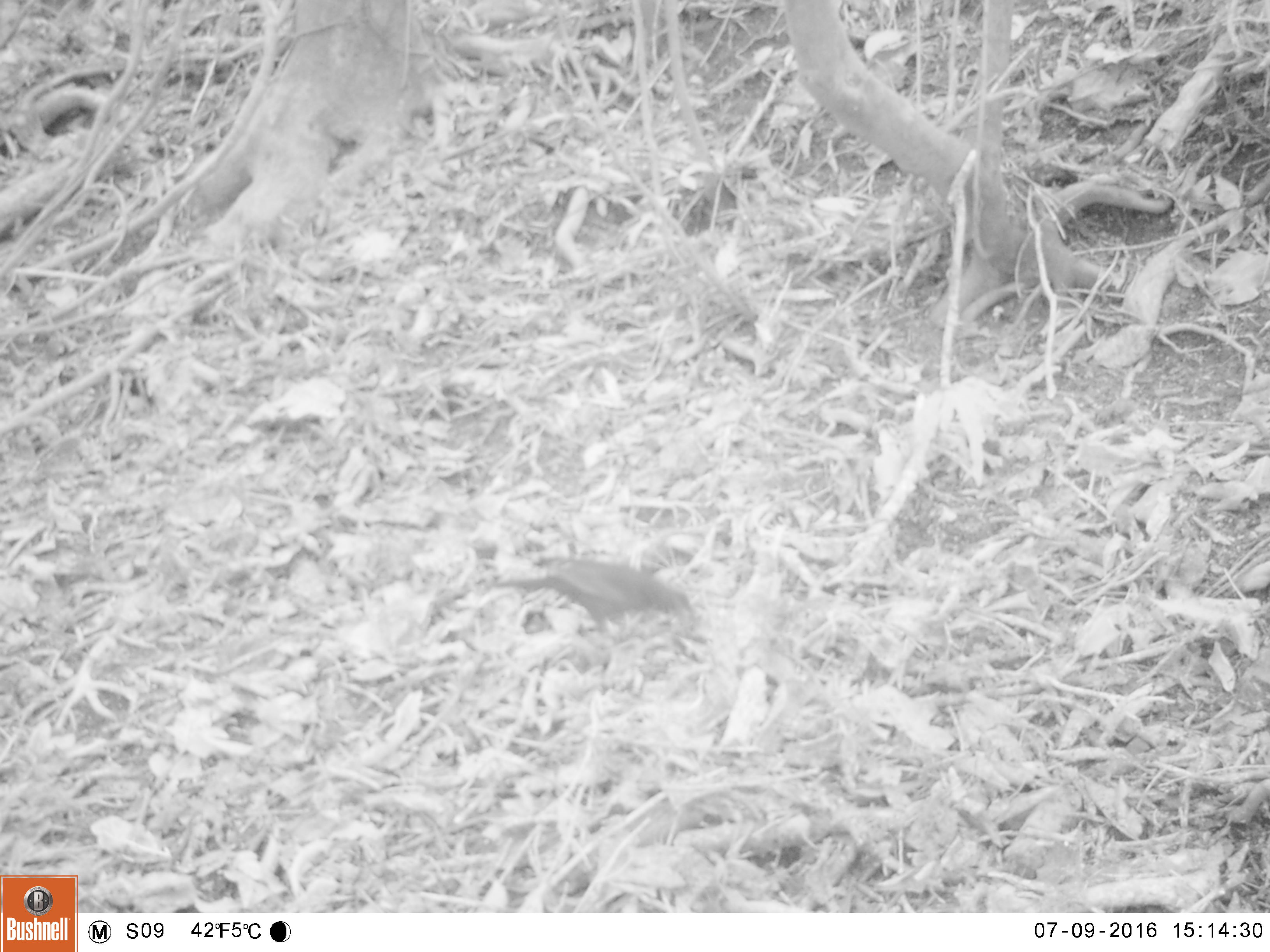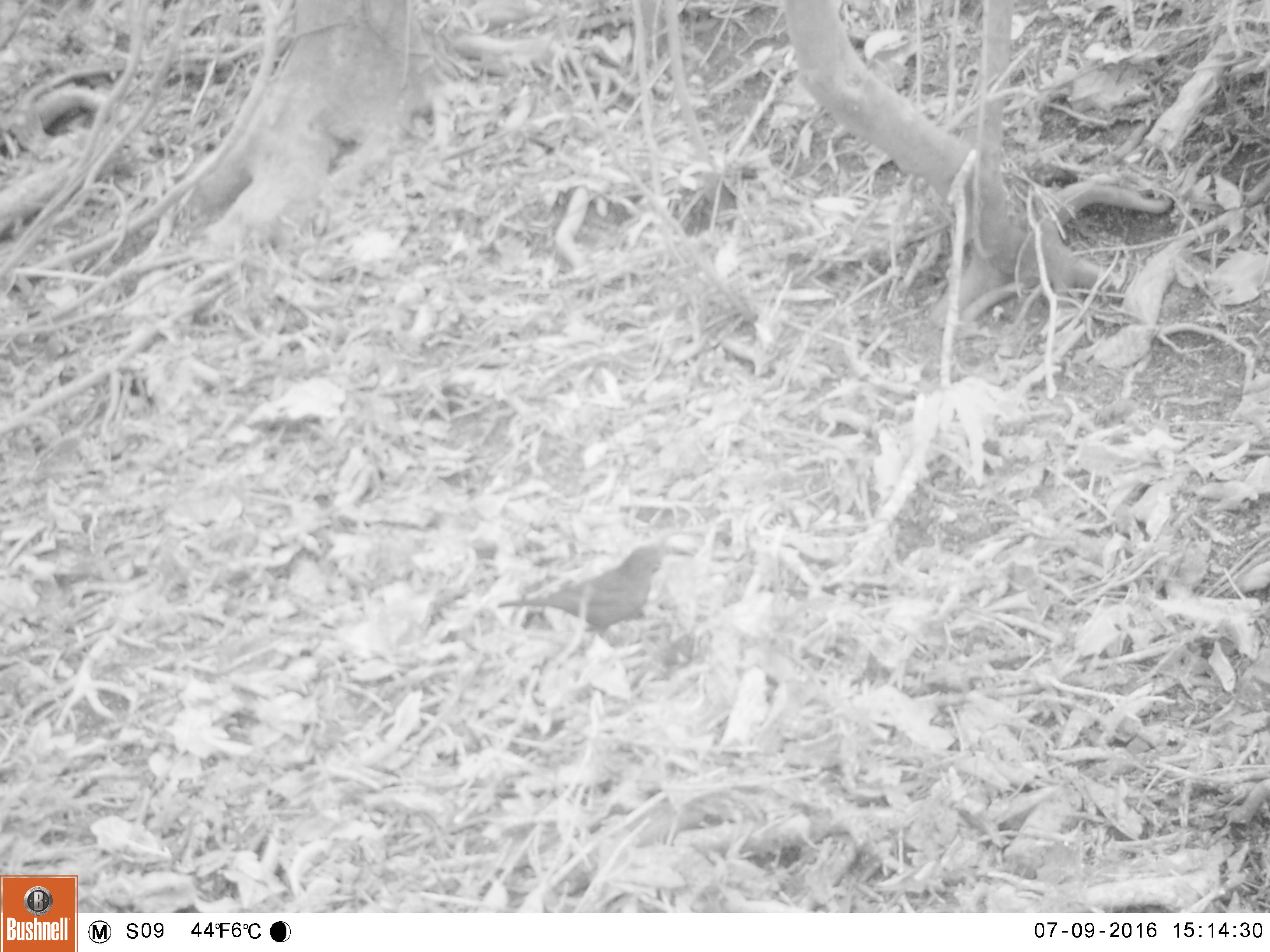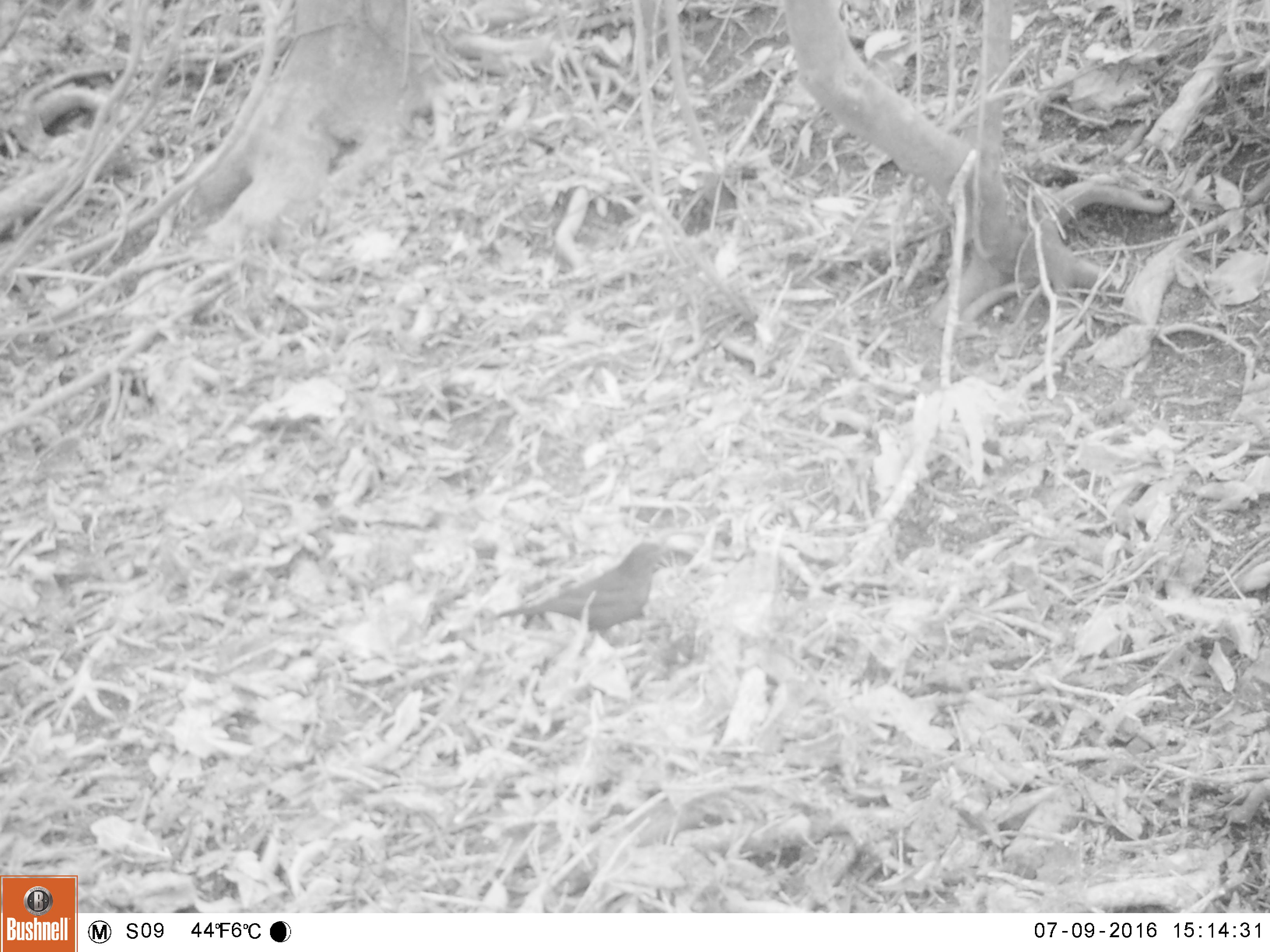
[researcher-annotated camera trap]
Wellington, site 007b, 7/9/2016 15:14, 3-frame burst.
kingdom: Animalia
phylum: Chordata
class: Aves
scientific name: Aves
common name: bird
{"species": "bird (Aves)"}